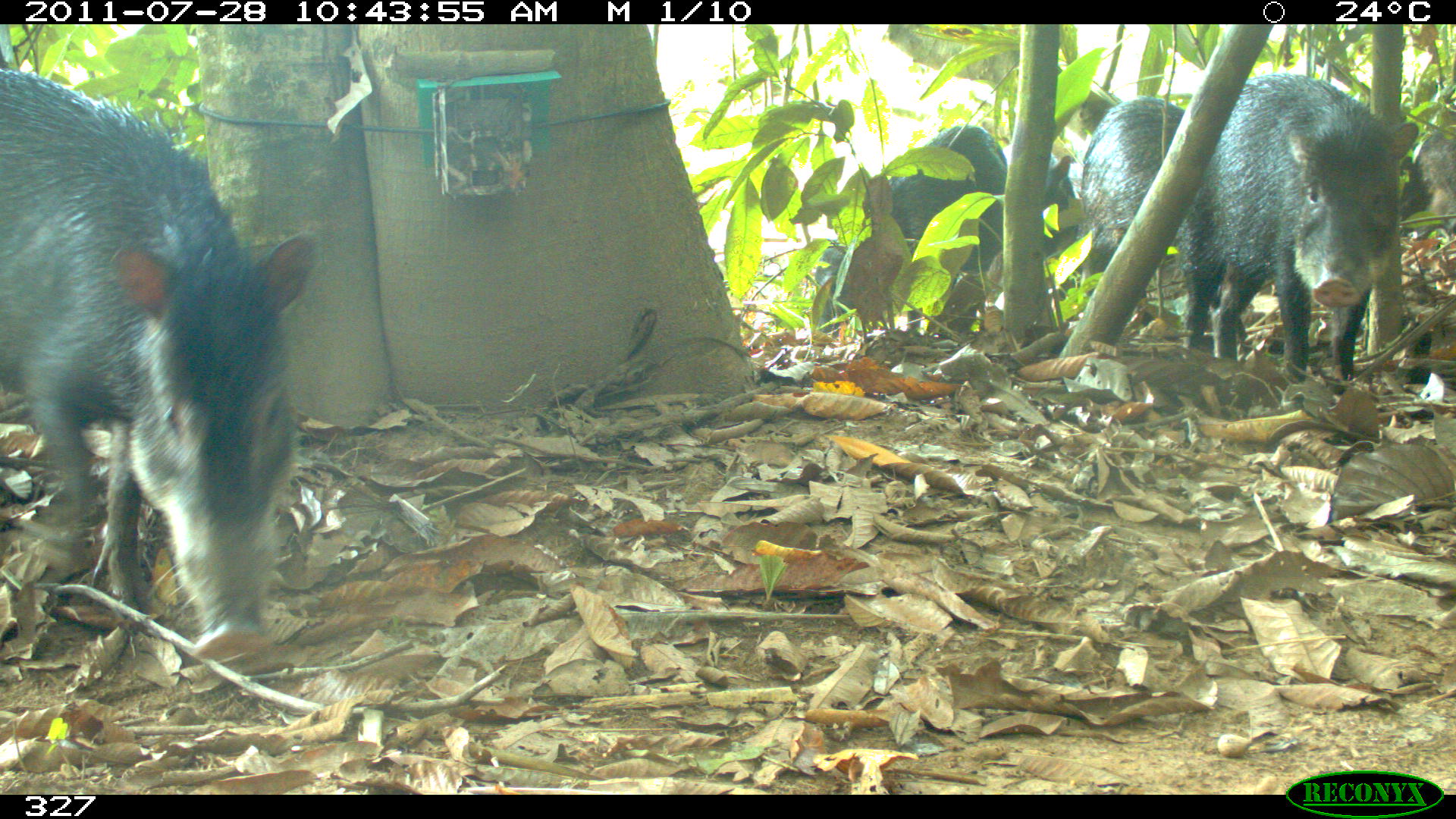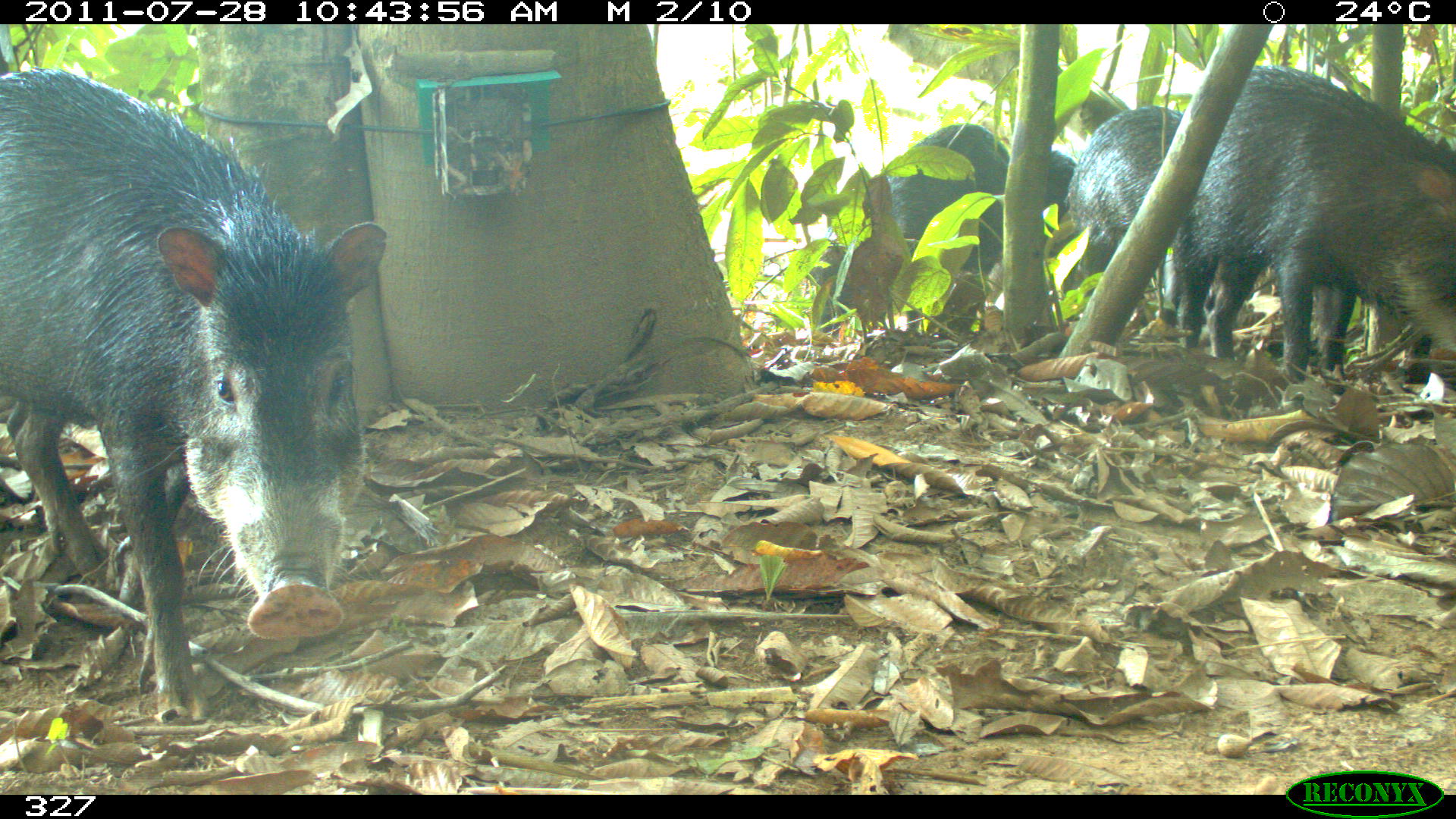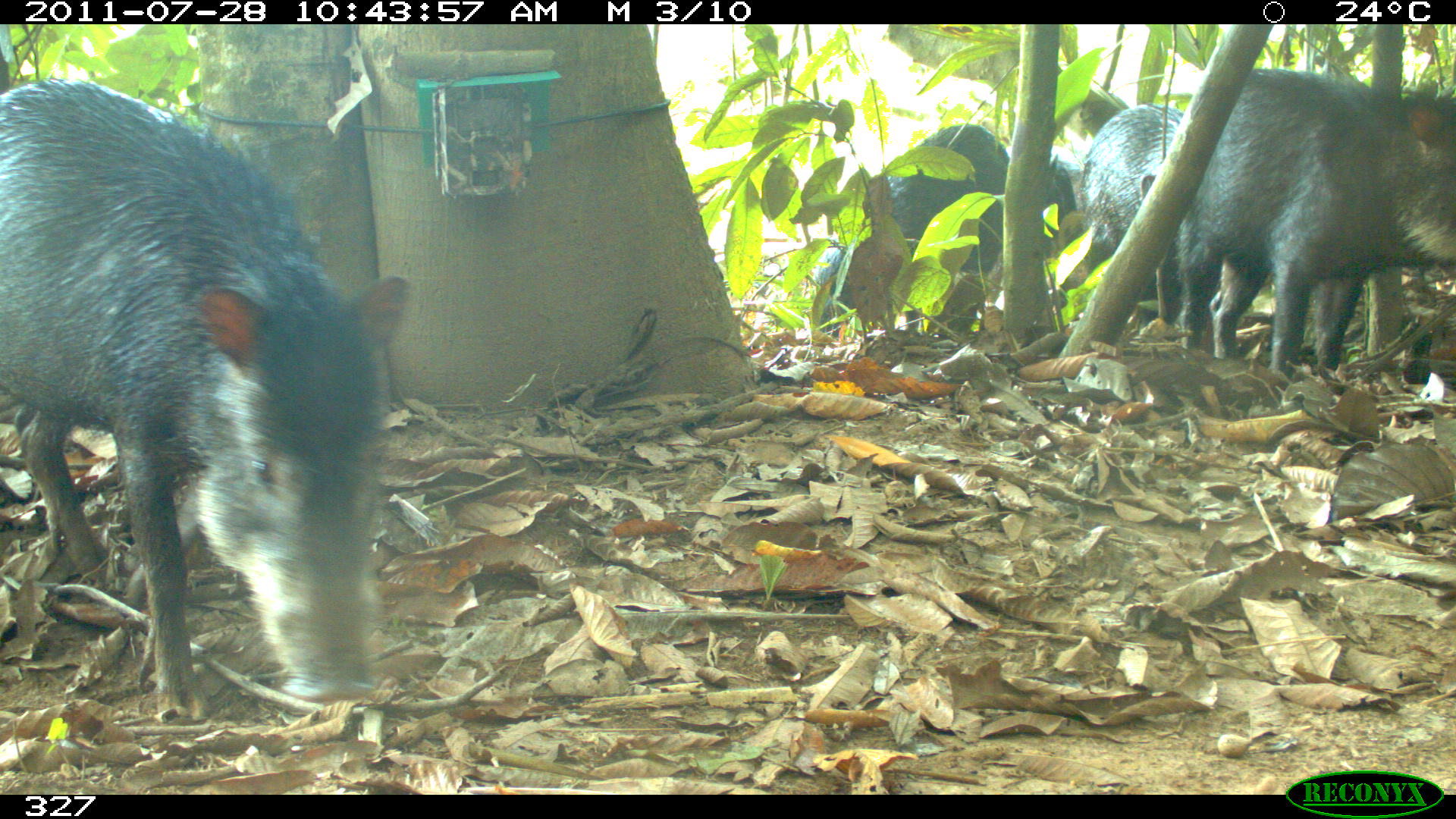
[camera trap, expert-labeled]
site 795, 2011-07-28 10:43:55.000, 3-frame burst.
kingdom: Animalia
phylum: Chordata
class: Mammalia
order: Artiodactyla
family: Tayassuidae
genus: Tayassu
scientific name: Tayassu pecari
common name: white-lipped peccary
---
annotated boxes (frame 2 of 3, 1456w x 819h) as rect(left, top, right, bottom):
tayassu pecari: rect(0, 65, 384, 718); rect(1169, 64, 1453, 395); rect(805, 123, 1075, 339); rect(1063, 105, 1183, 326)